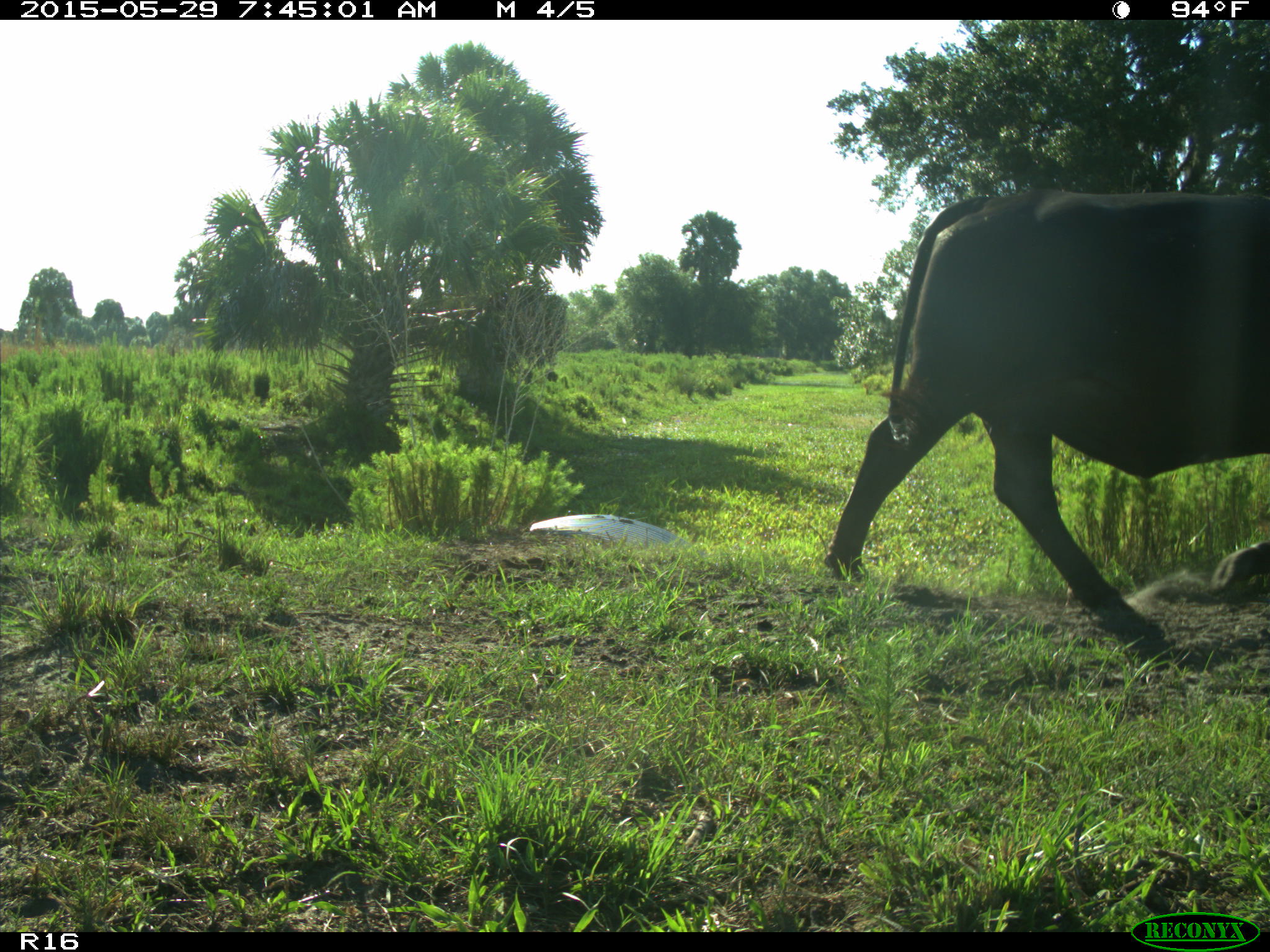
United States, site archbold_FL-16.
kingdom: Animalia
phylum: Chordata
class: Mammalia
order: Artiodactyla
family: Bovidae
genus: Bos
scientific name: Bos taurus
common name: domestic cow